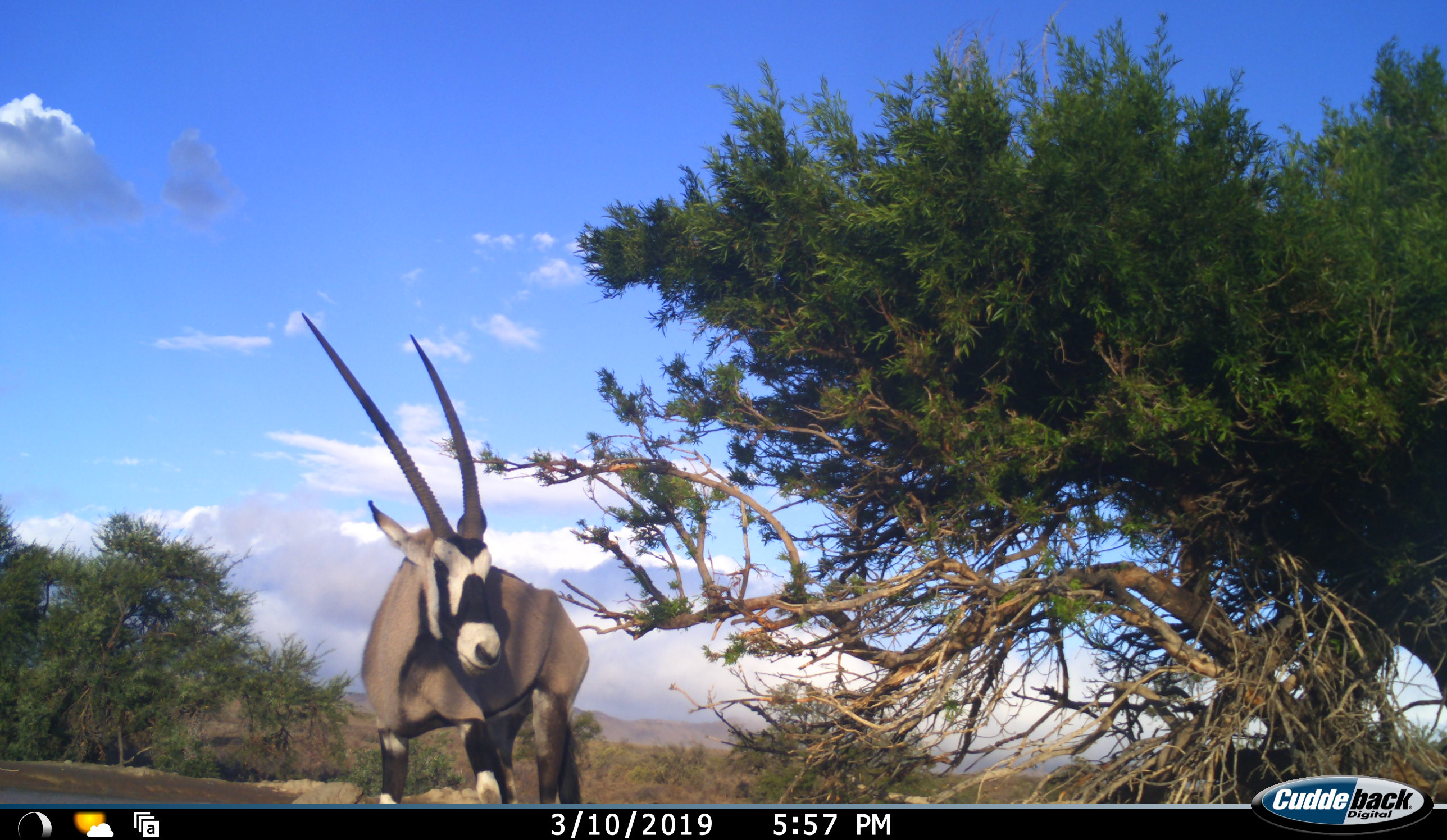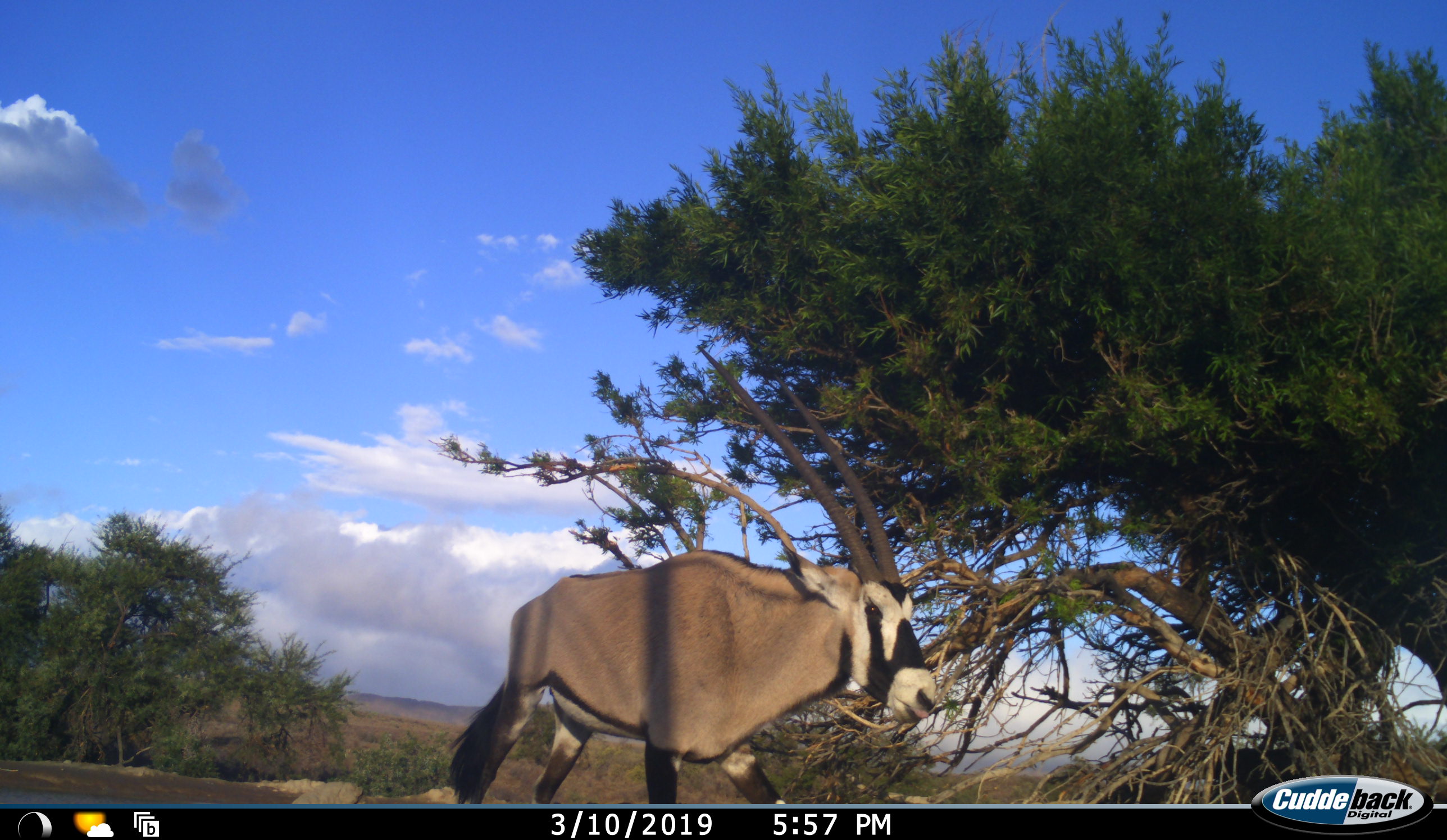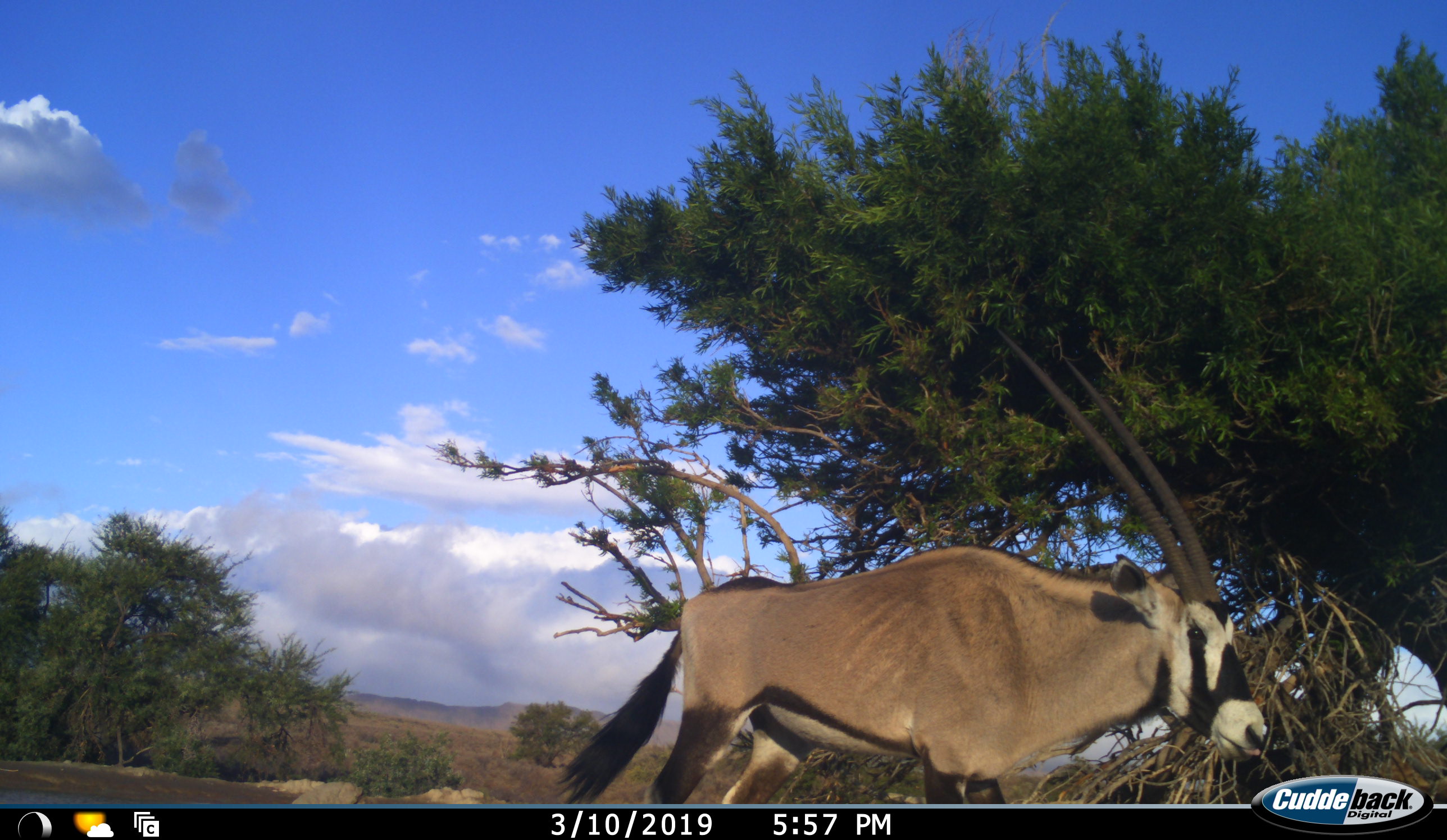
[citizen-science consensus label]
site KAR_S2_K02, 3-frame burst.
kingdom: Animalia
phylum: Chordata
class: Mammalia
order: Artiodactyla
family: Bovidae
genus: Oryx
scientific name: Oryx gazella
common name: gemsbok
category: oryx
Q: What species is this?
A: Oryx (gemsbok) (Oryx gazella).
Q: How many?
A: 1.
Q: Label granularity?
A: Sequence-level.